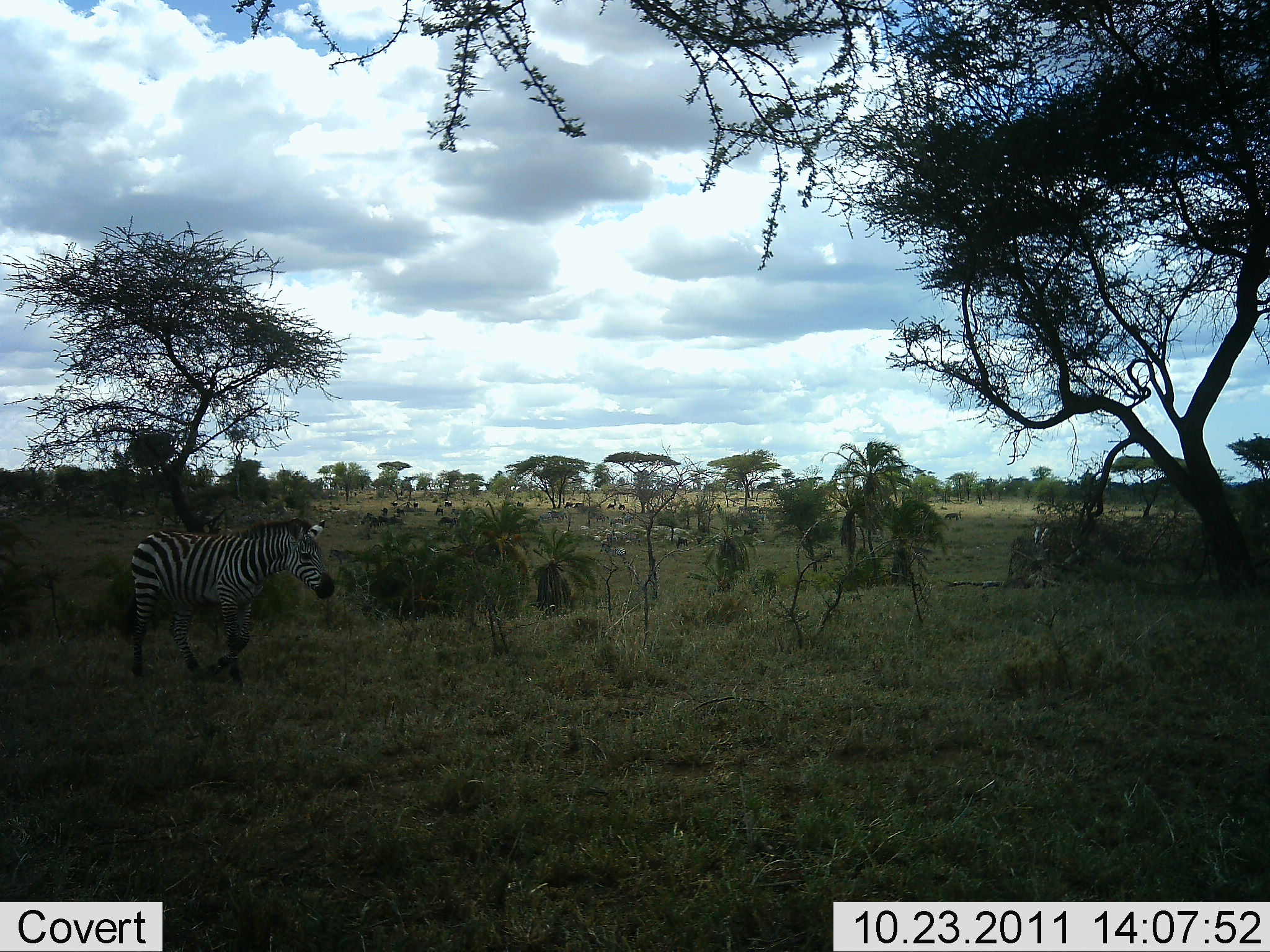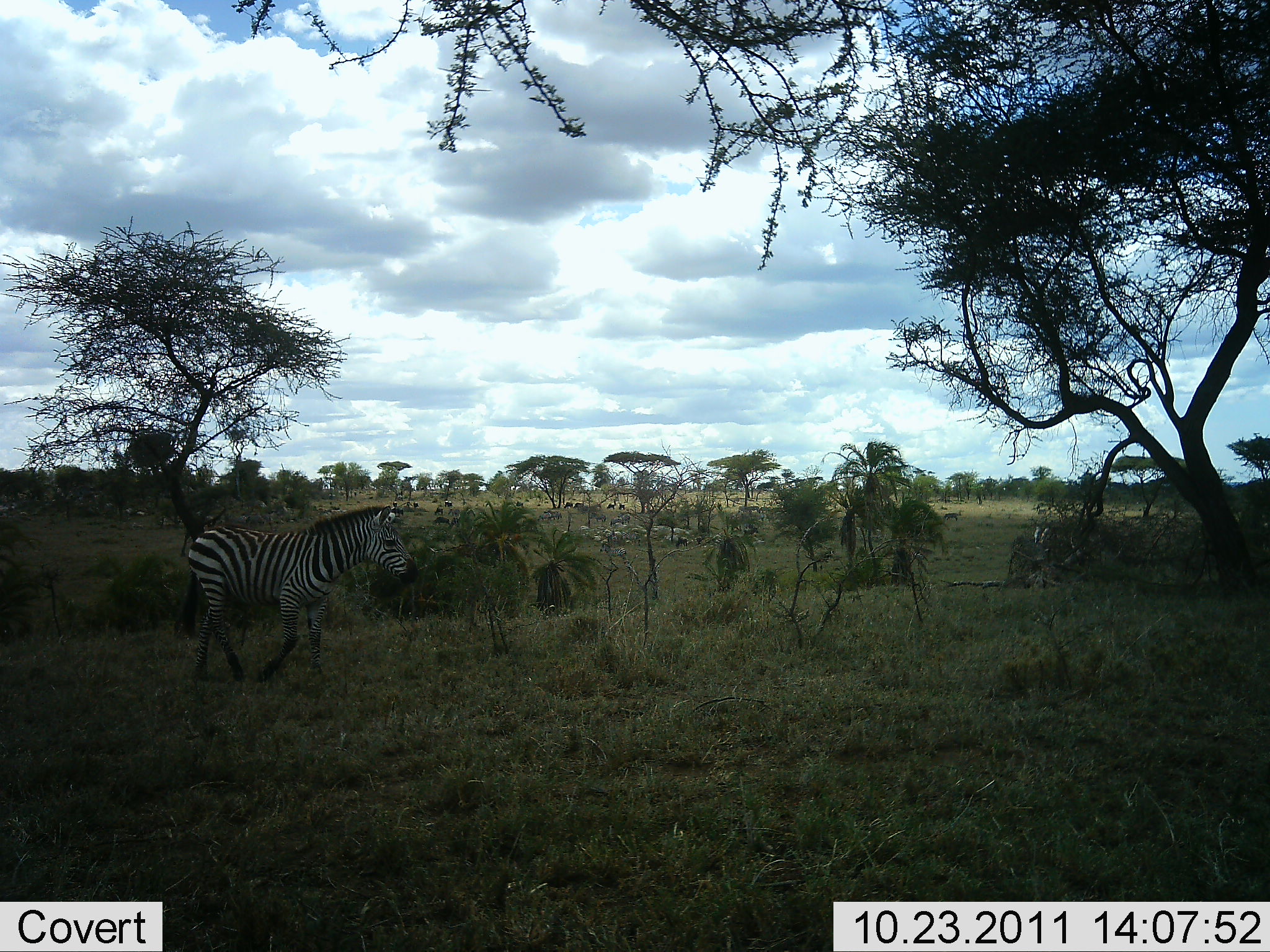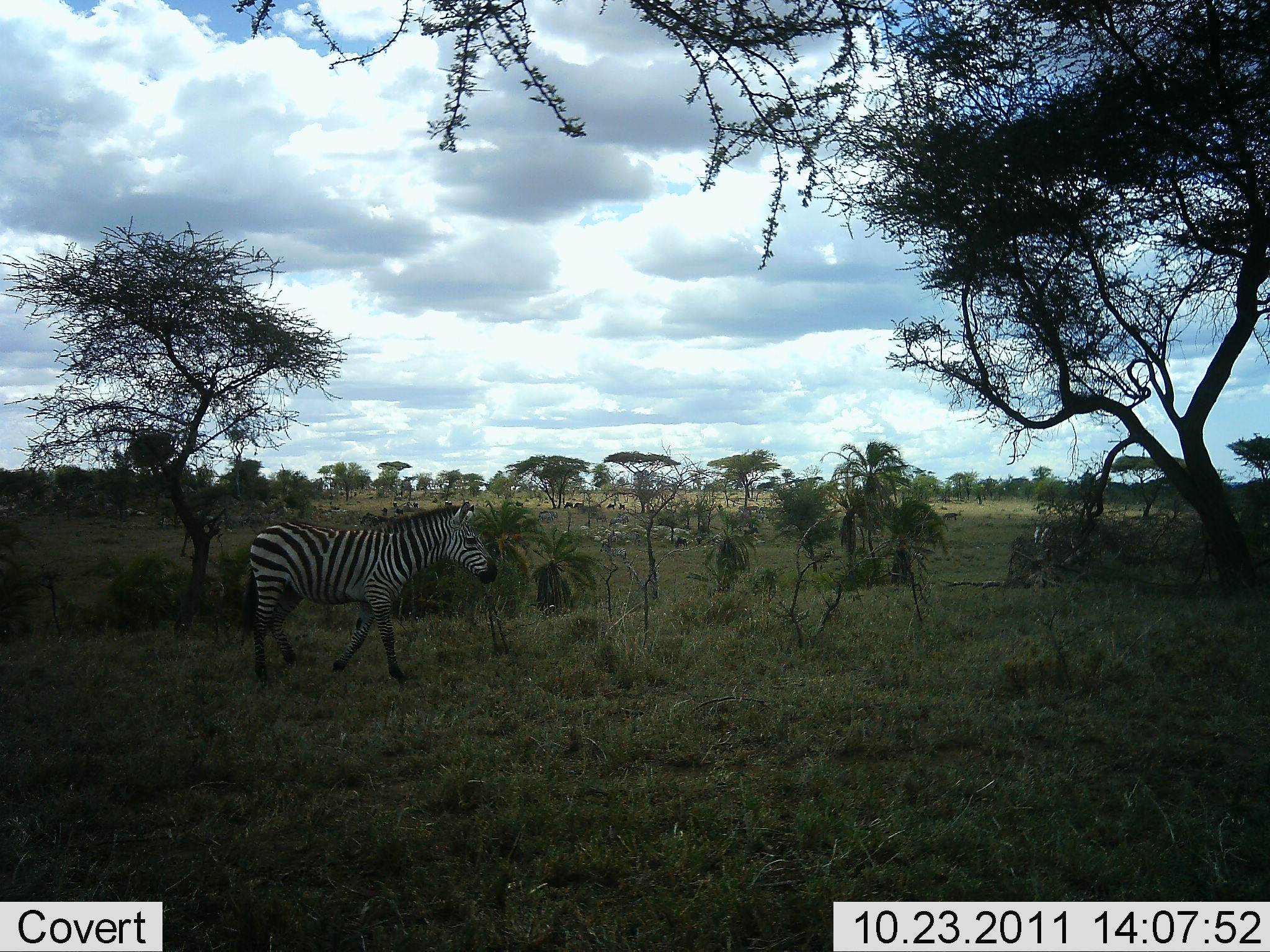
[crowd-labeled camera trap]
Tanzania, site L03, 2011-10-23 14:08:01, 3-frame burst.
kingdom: Animalia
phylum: Chordata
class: Mammalia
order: Perissodactyla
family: Equidae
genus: Equus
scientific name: Equus quagga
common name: plains zebra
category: zebra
Zebra (plains zebra) (Equus quagga), count 1. Behavior (volunteer vote fractions): standing 19%, resting 0%, moving 94%, interacting 0%. Young present (vote fraction): 0%. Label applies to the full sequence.